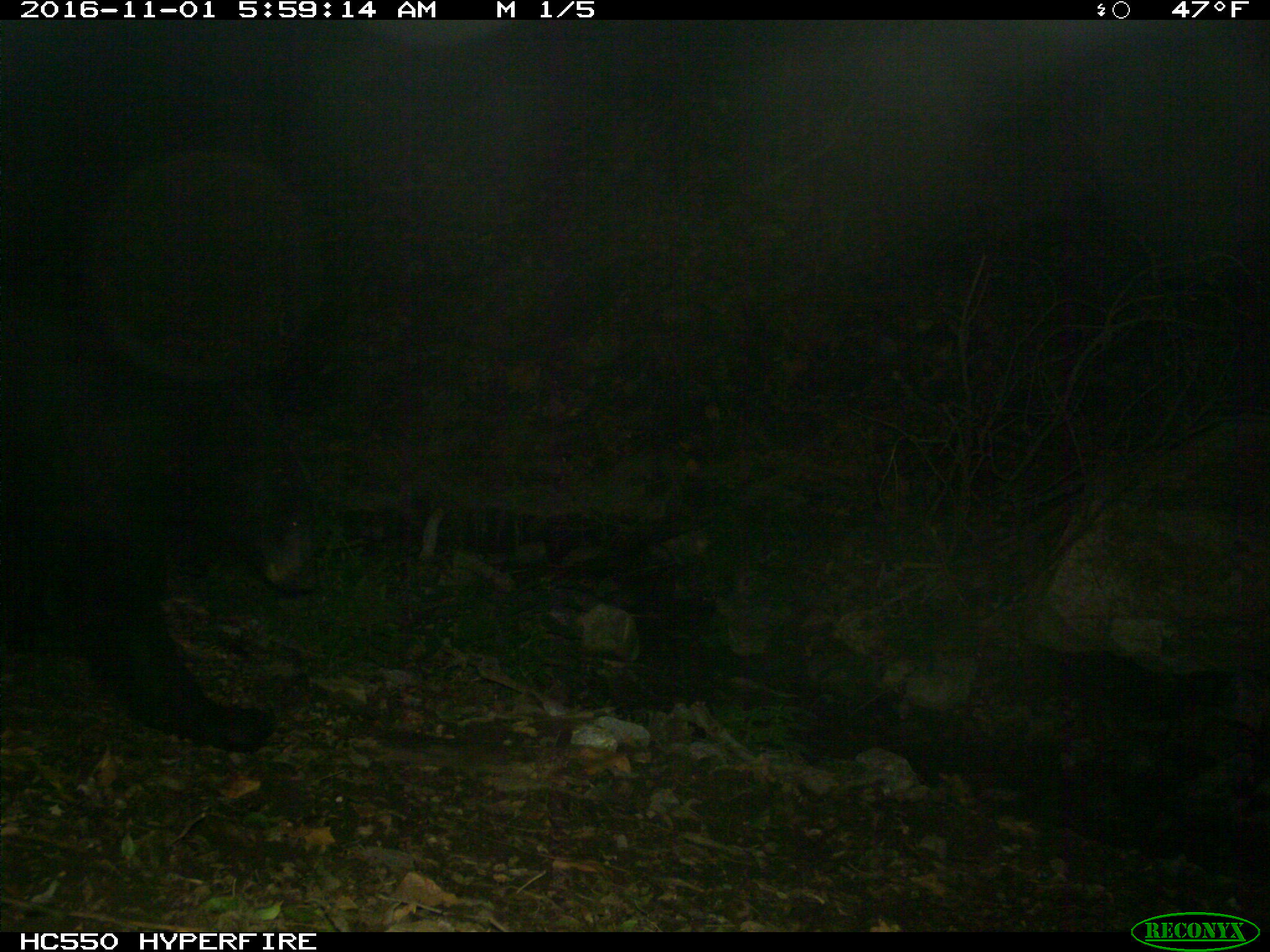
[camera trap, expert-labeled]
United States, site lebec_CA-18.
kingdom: Animalia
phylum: Chordata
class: Mammalia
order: Carnivora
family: Ursidae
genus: Ursus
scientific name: Ursus americanus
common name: american black bear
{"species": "Ursus americanus (american black bear)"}